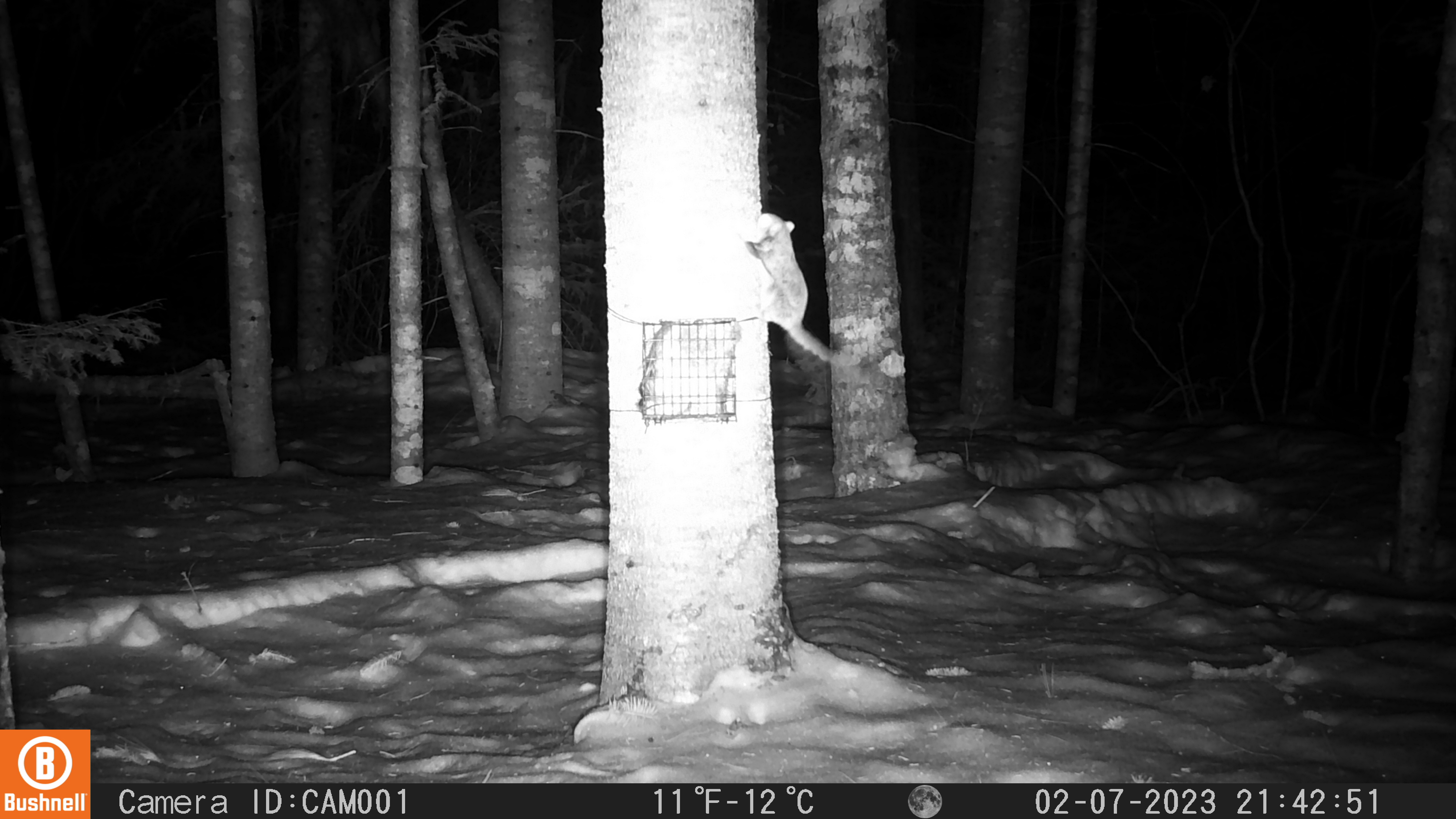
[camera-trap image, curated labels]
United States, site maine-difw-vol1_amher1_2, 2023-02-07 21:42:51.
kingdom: Animalia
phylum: Chordata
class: Mammalia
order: Rodentia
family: Sciuridae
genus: Glaucomys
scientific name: Glaucomys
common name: flying squirrel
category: flying squirrel sp.